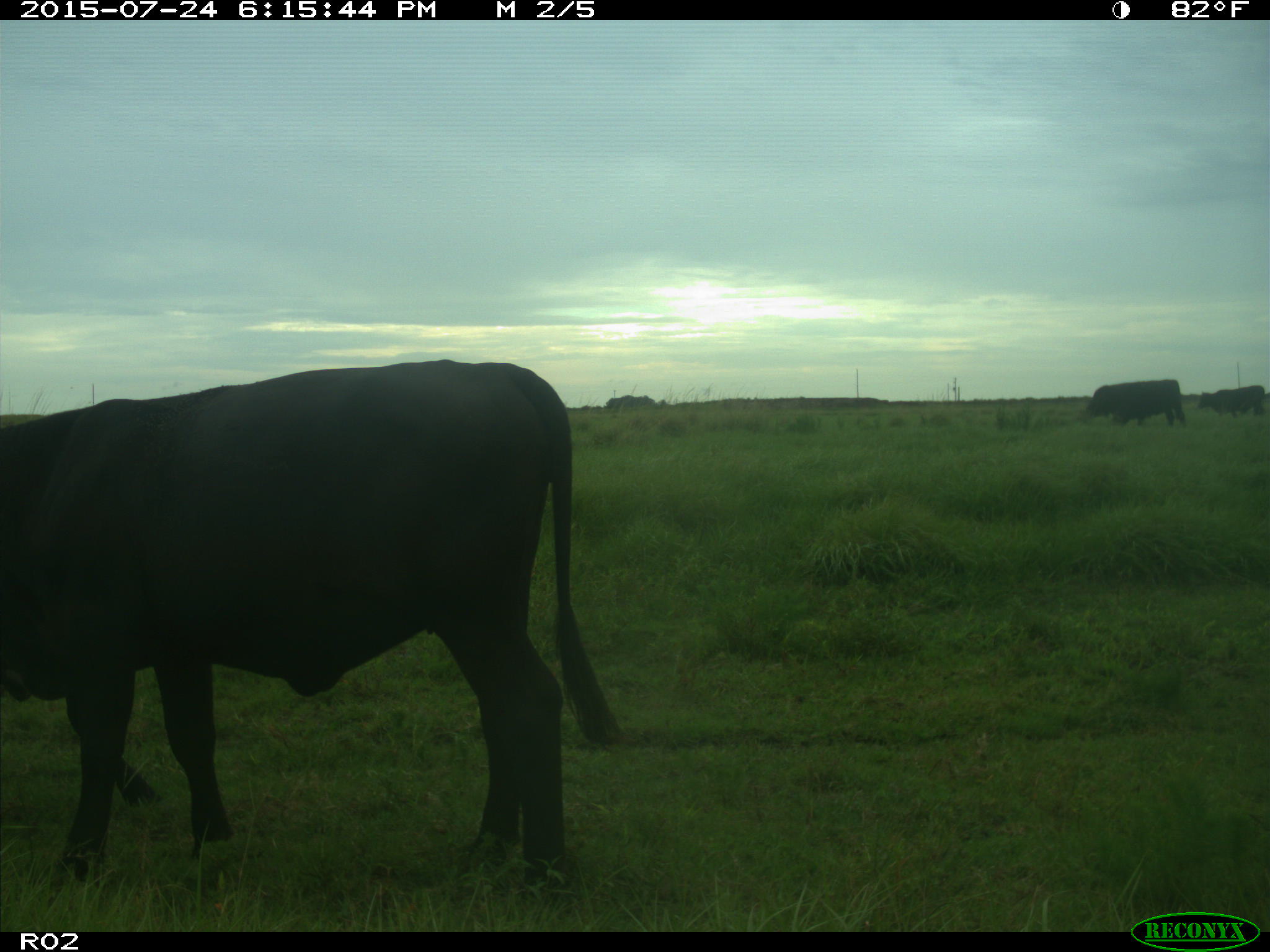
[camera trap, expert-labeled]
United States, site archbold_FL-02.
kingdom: Animalia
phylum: Chordata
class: Mammalia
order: Artiodactyla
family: Bovidae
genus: Bos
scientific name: Bos taurus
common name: domestic cow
Bos taurus (domestic cow).